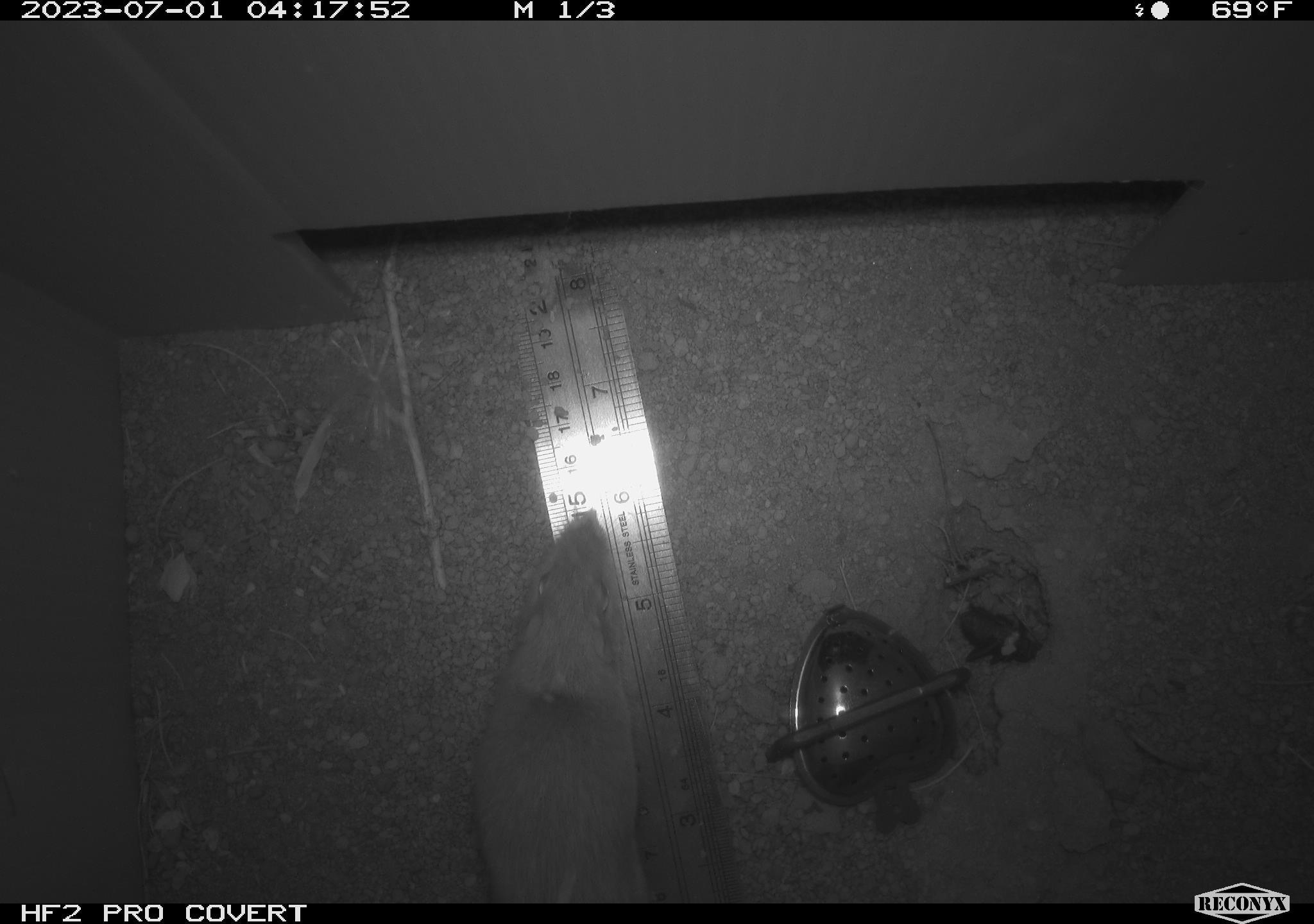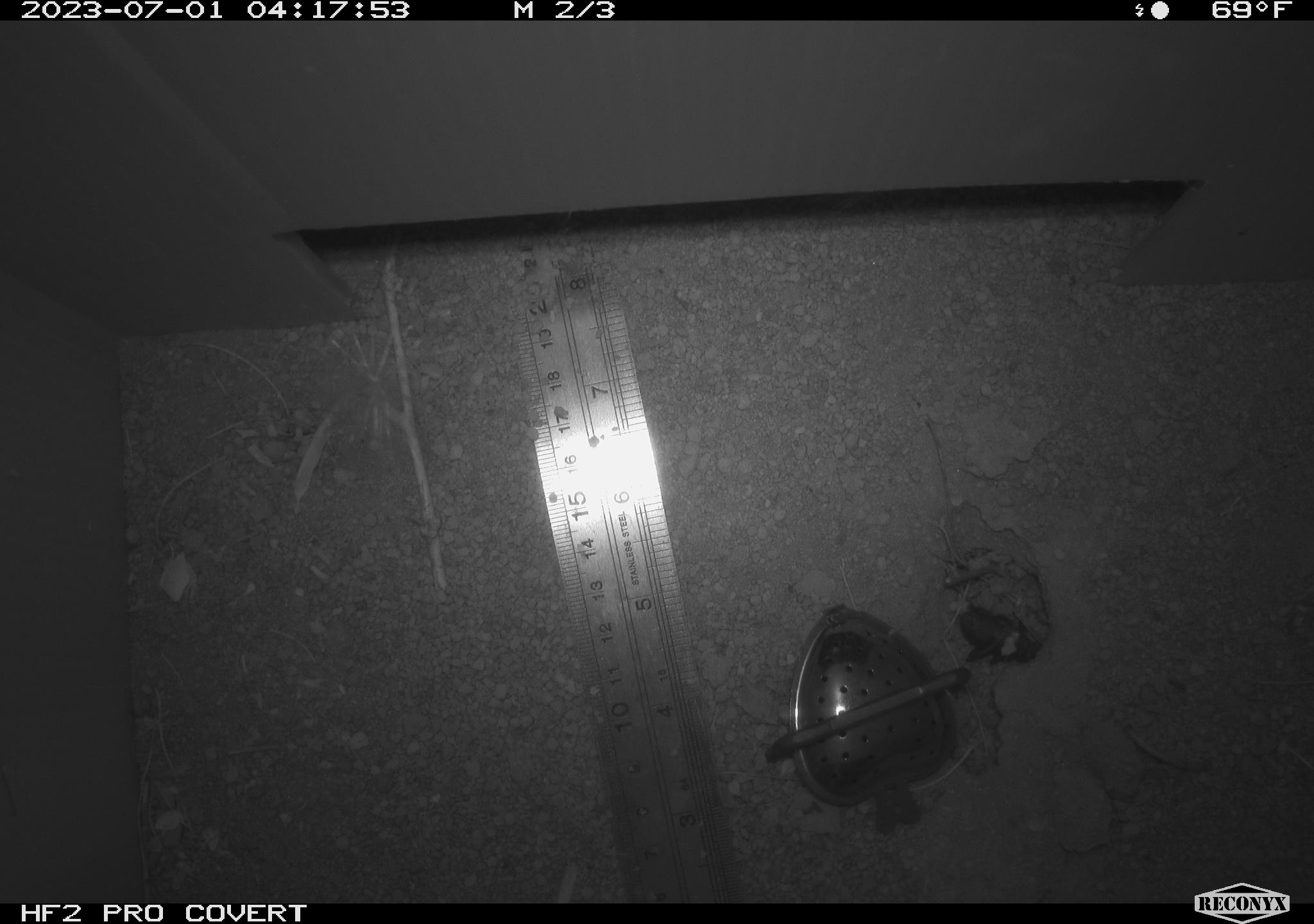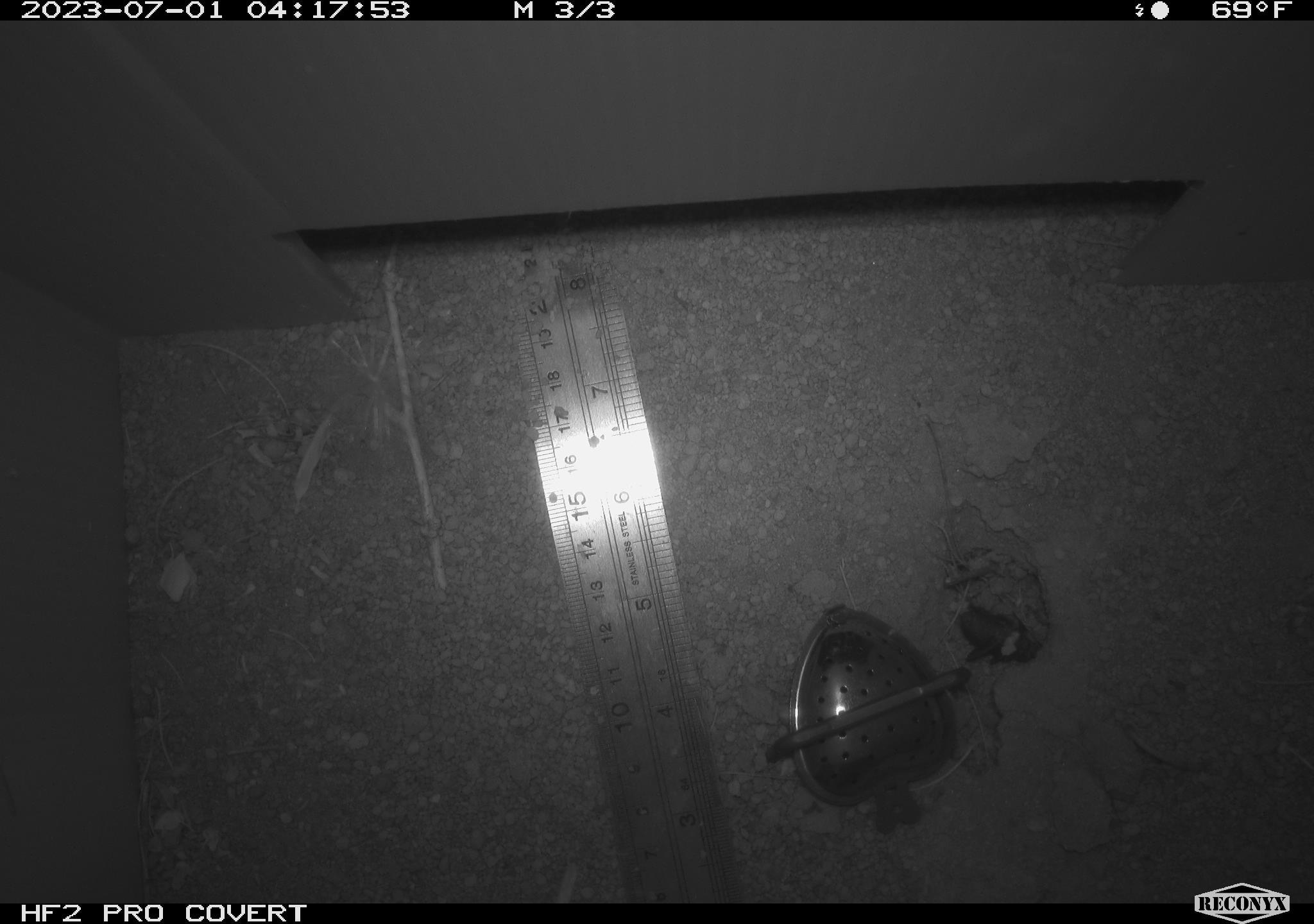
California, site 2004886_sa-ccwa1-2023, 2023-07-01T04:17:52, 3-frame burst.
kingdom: Animalia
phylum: Chordata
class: Mammalia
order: Rodentia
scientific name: Rodentia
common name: rodent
Rodent (Rodentia).